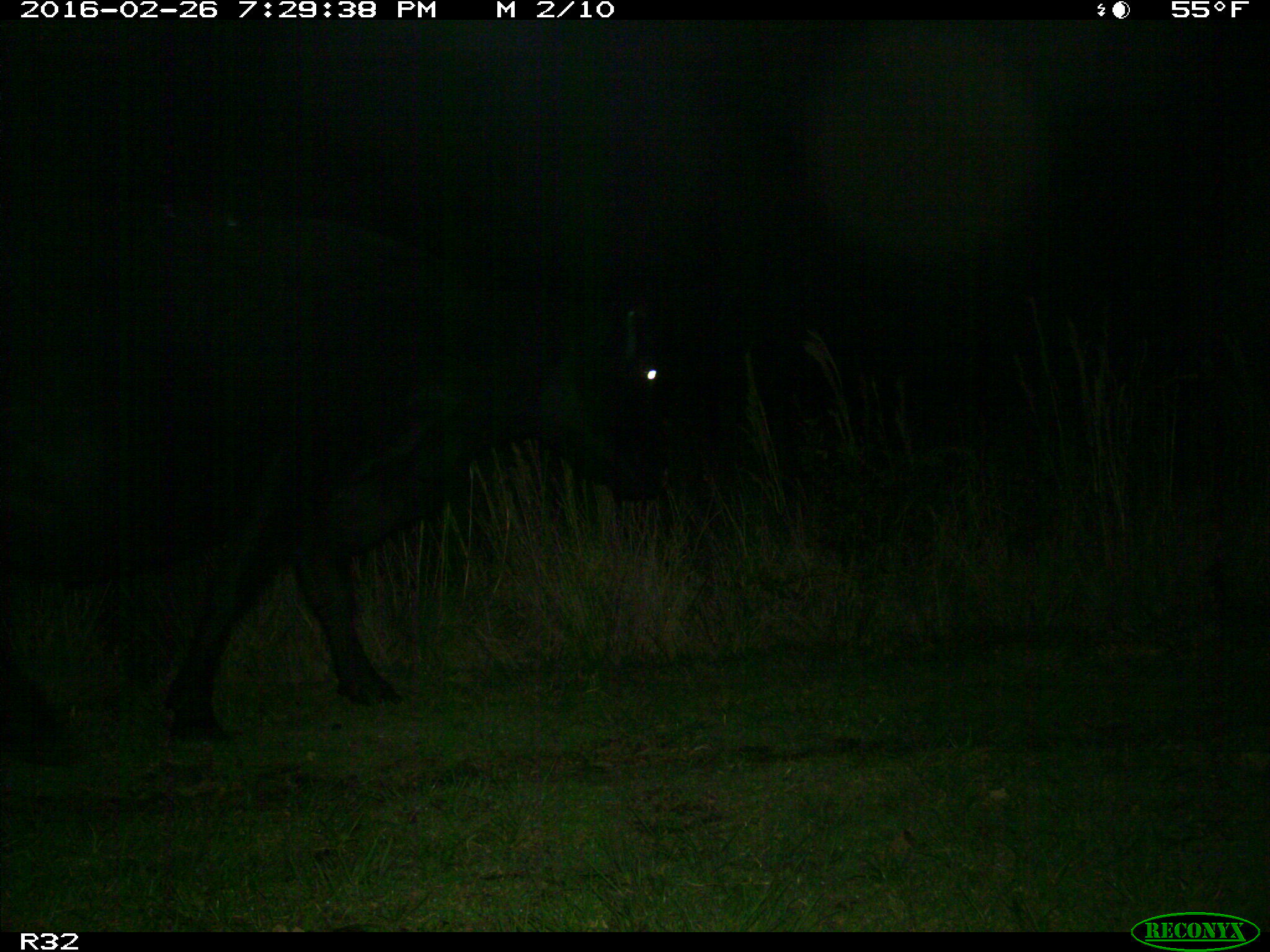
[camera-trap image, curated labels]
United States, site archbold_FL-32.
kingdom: Animalia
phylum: Chordata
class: Mammalia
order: Artiodactyla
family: Bovidae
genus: Bos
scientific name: Bos taurus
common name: domestic cow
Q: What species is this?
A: Bos taurus (domestic cow).